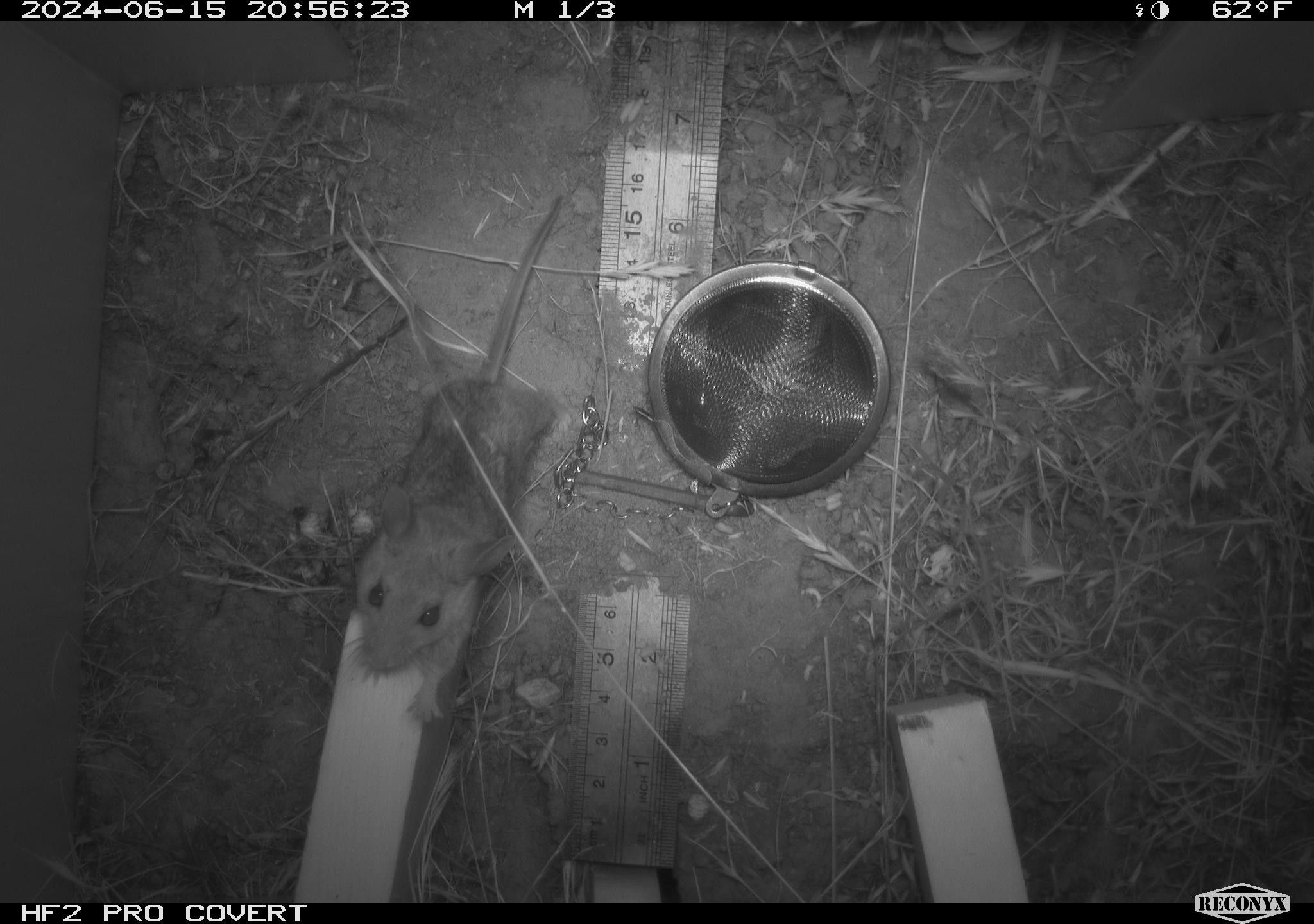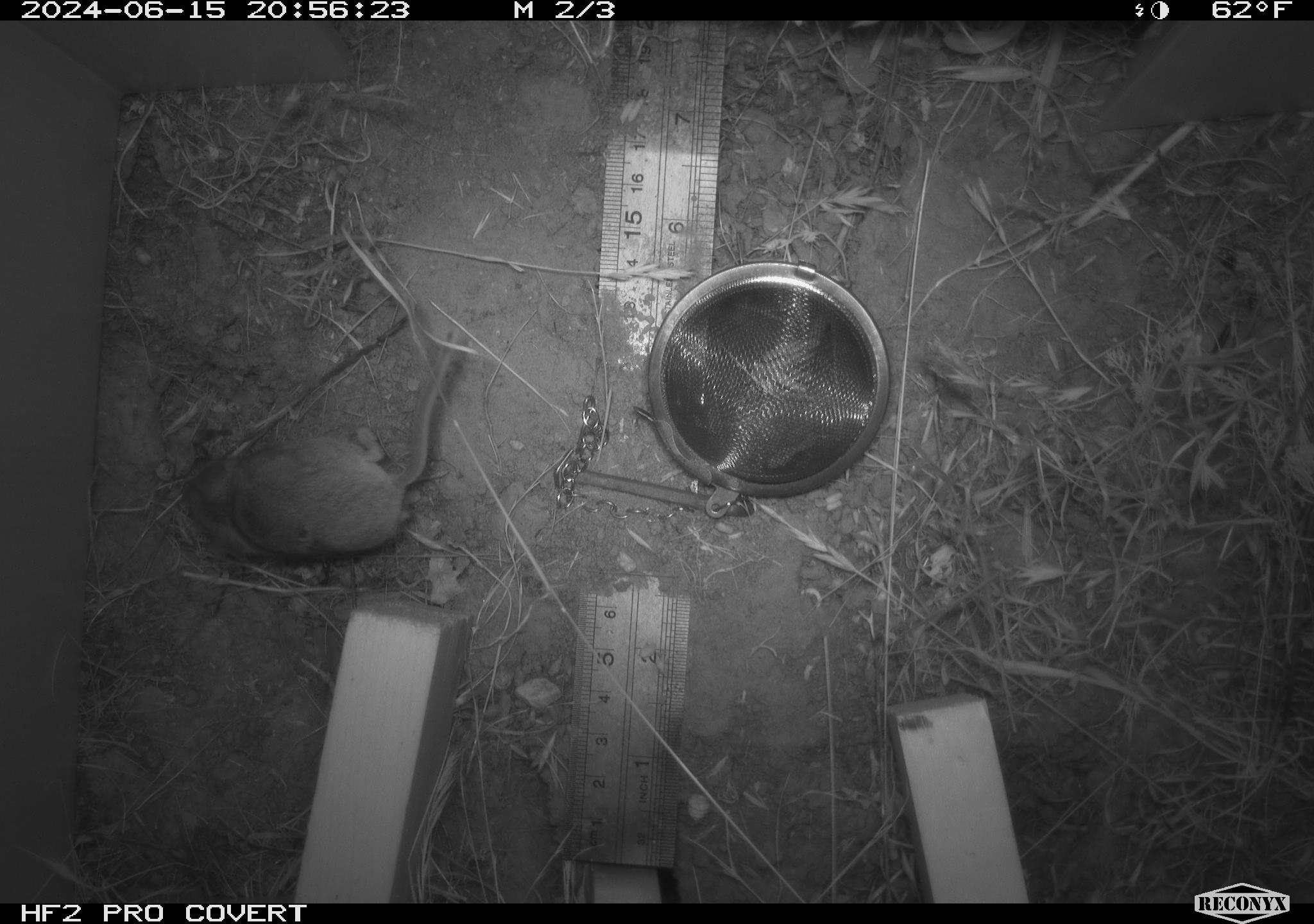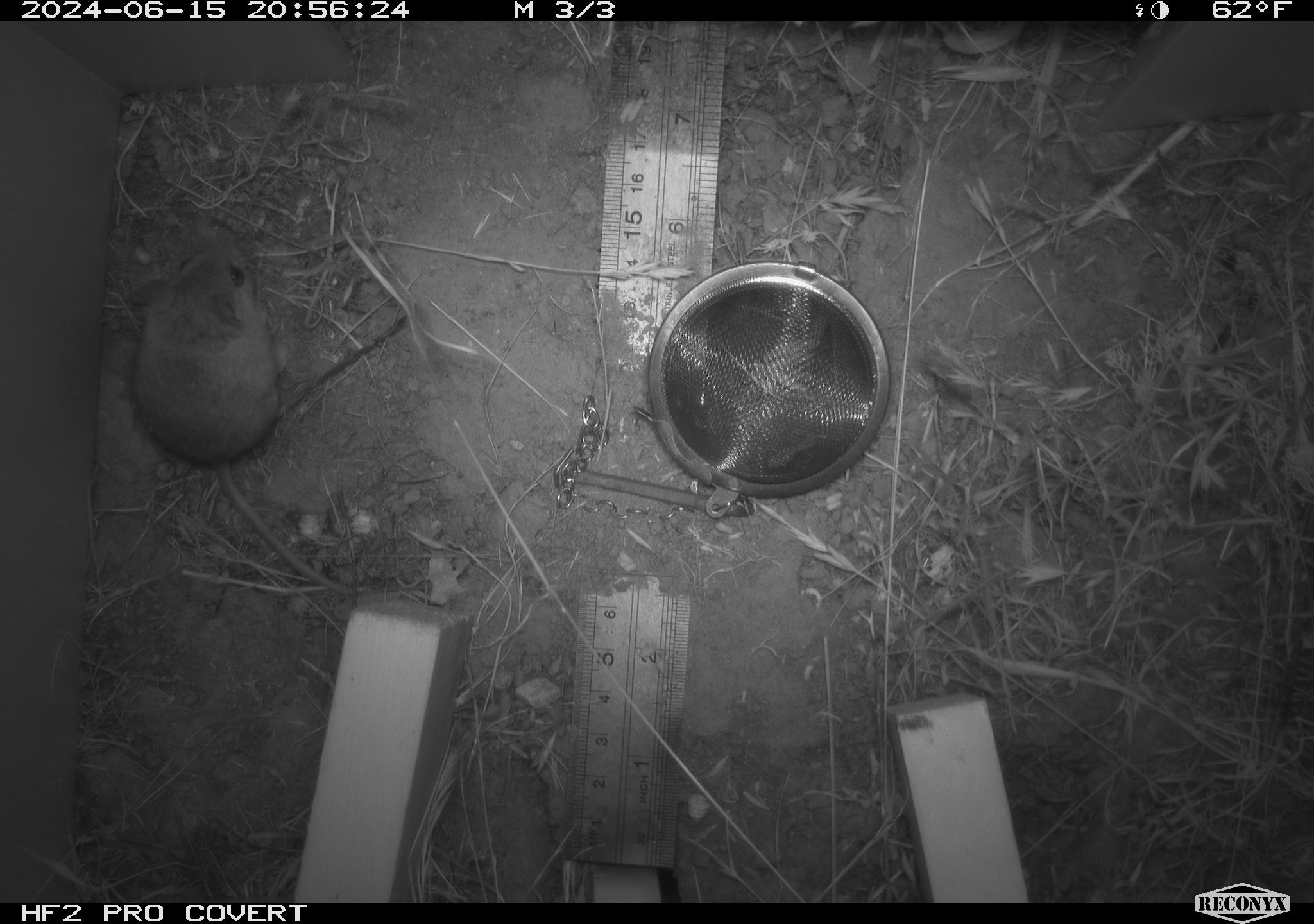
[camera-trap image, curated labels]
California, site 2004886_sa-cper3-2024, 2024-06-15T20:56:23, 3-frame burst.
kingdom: Animalia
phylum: Chordata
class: Mammalia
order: Rodentia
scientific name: Rodentia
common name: rodent